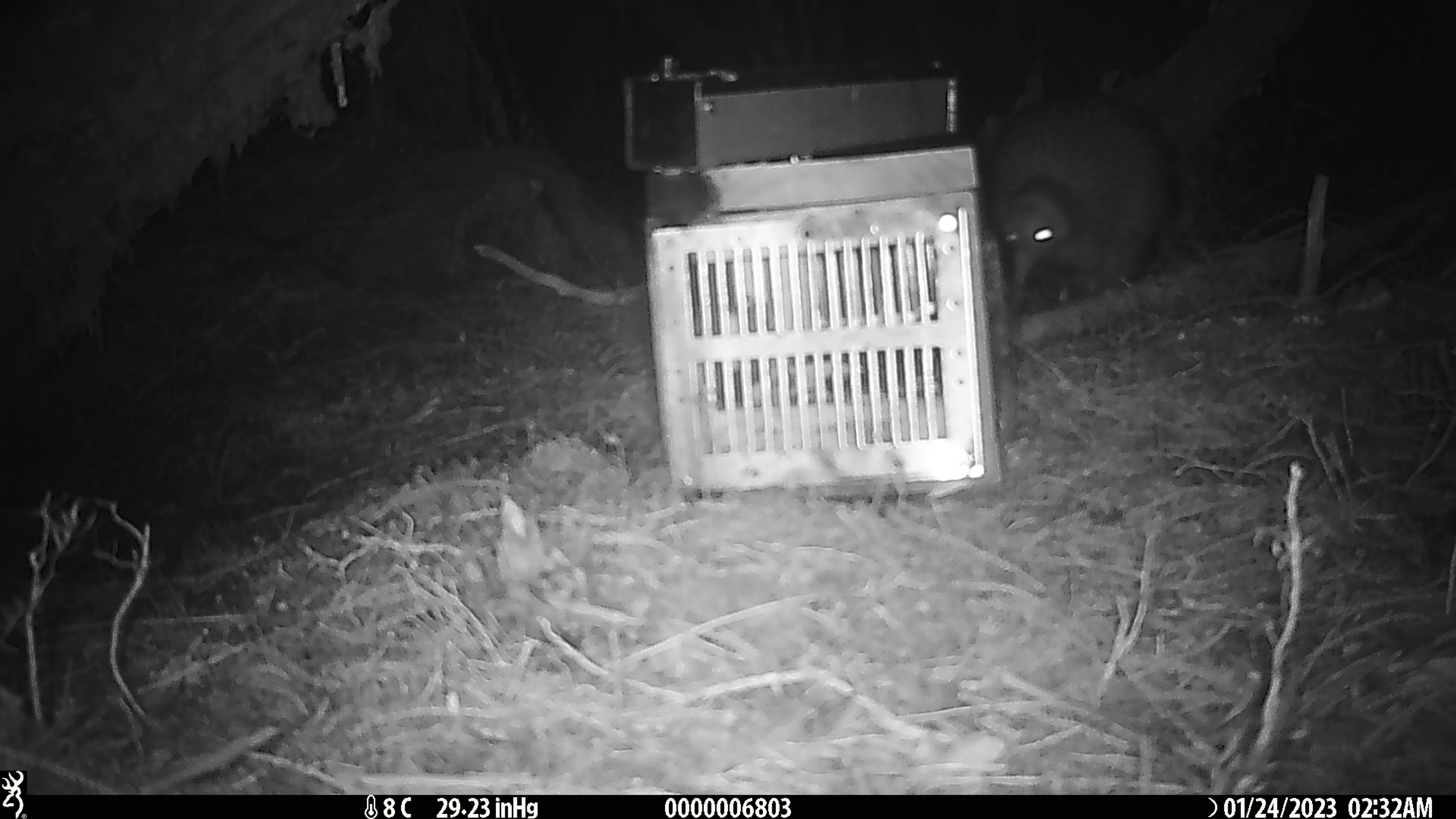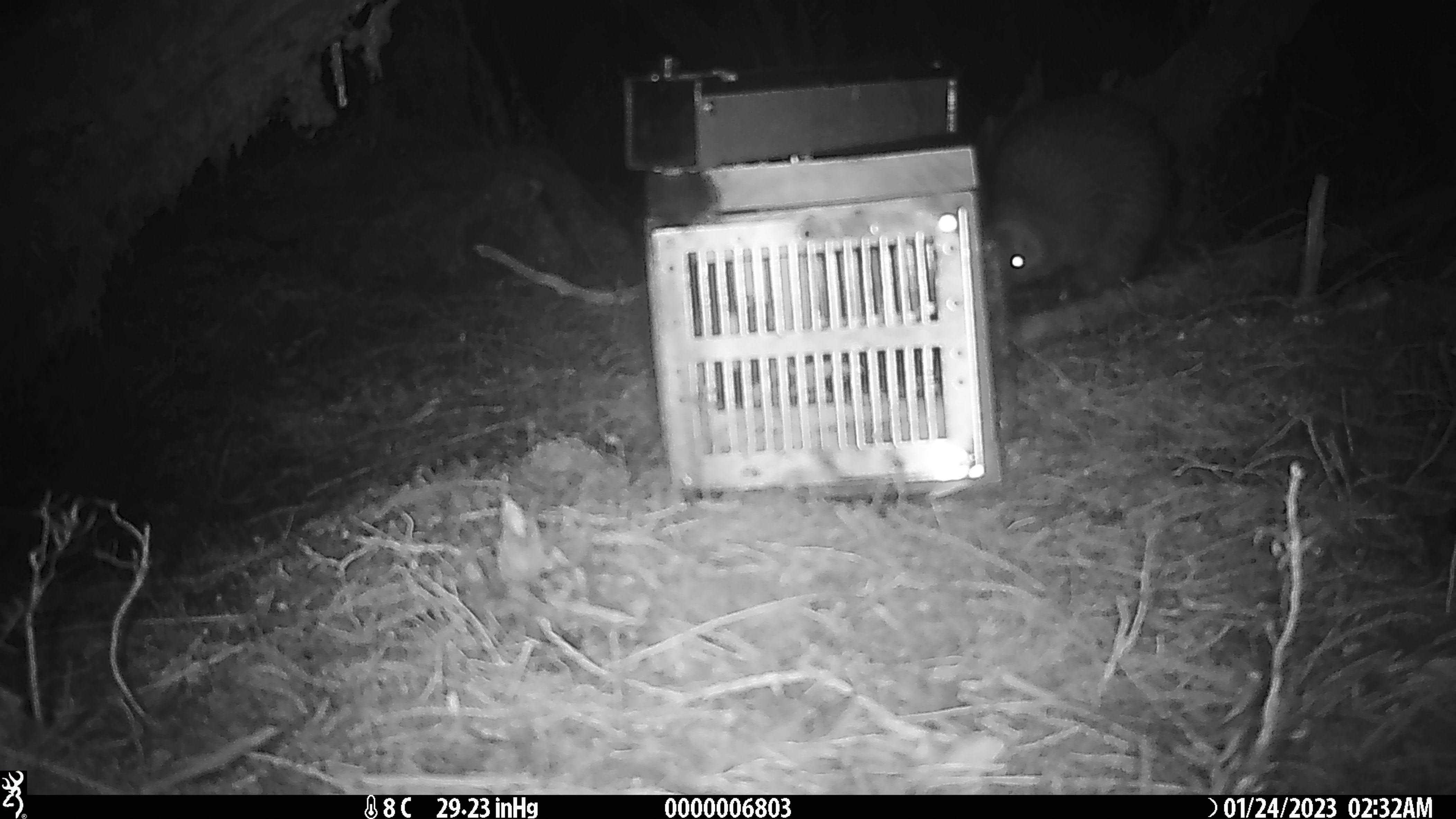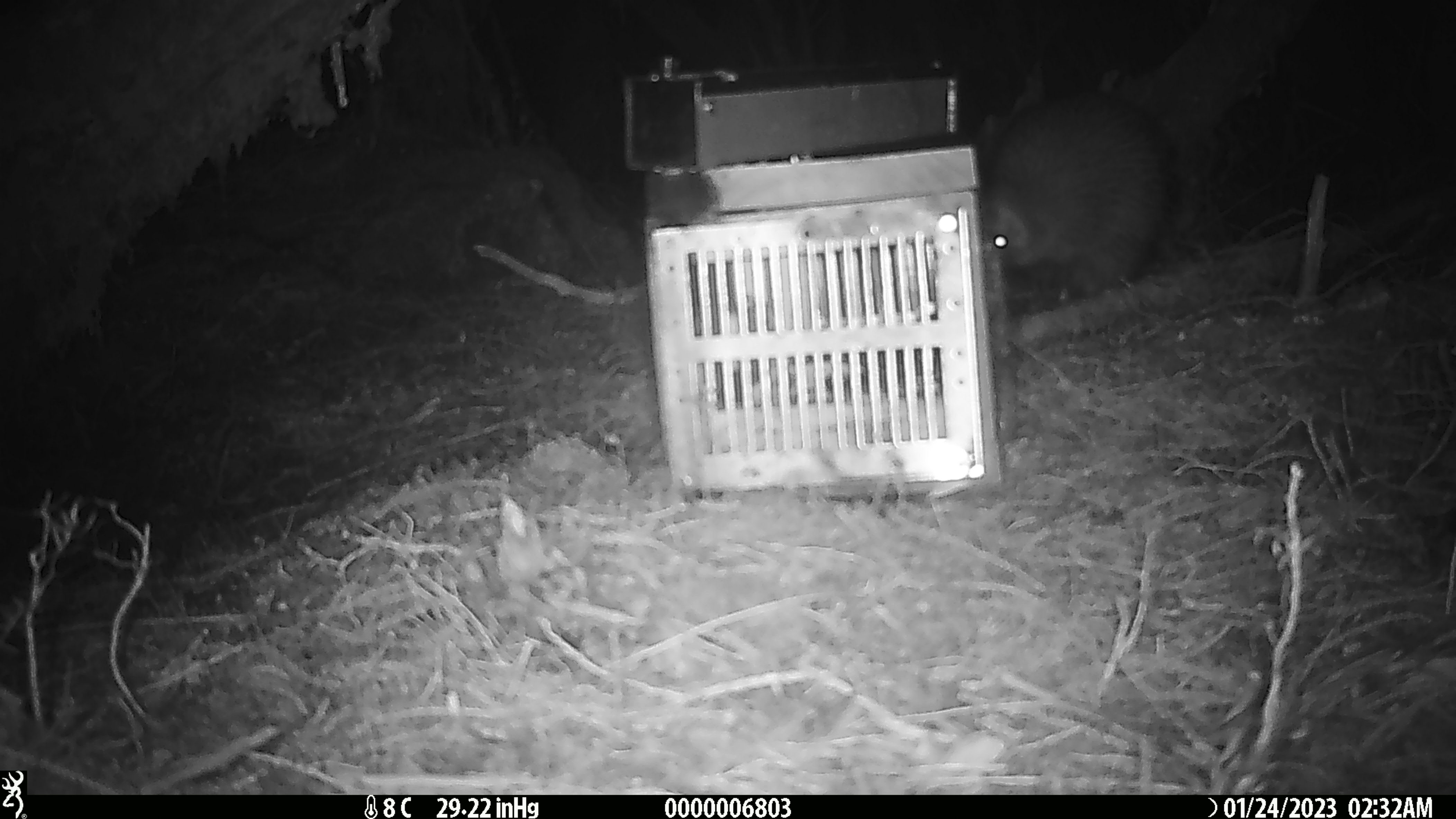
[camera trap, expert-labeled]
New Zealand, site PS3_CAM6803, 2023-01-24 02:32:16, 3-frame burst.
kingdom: Animalia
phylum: Chordata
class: Aves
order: Apterygiformes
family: Apterygidae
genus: Apteryx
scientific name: Apteryx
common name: kiwi